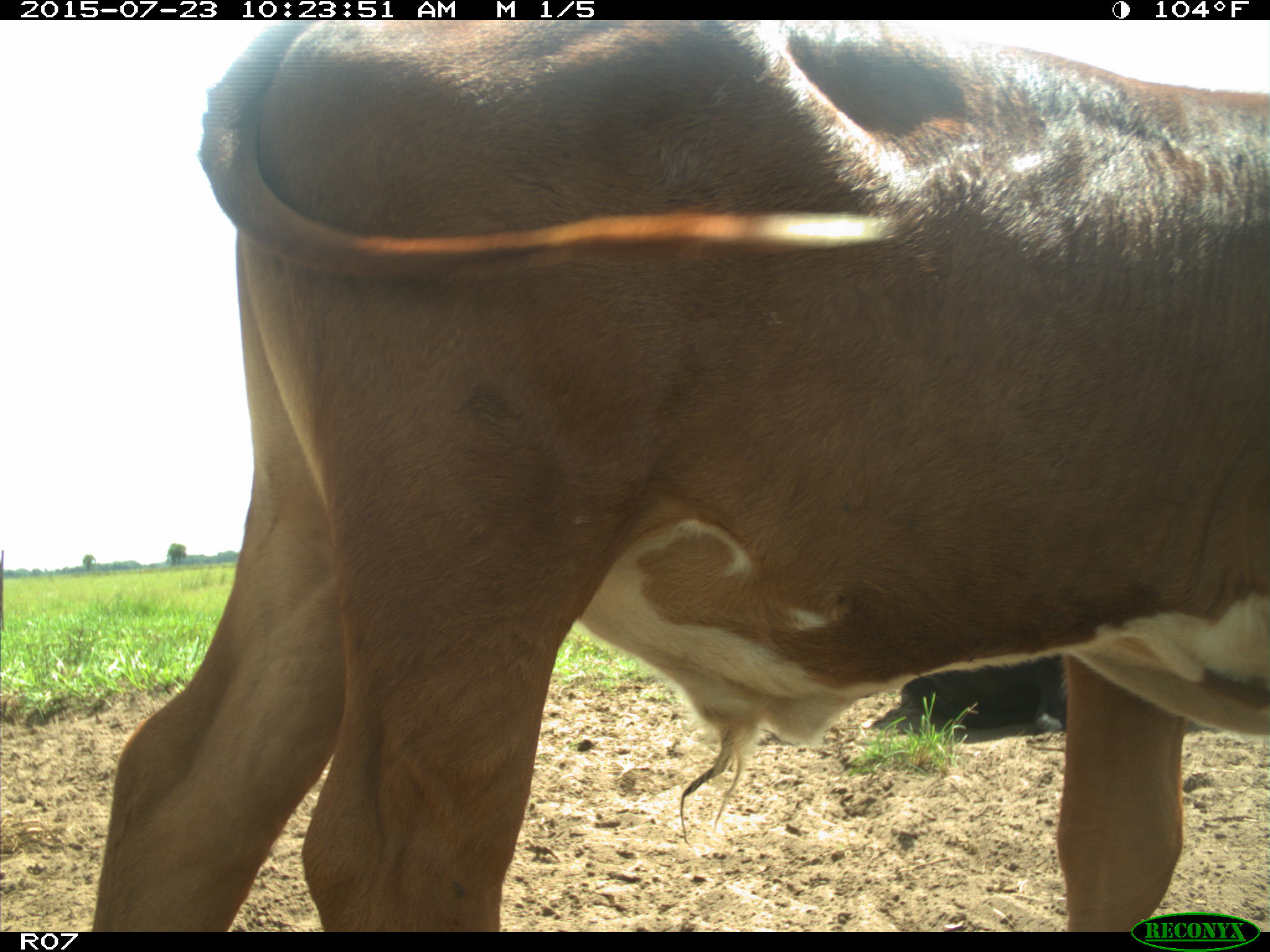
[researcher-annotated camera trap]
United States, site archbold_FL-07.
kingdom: Animalia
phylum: Chordata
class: Mammalia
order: Artiodactyla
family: Bovidae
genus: Bos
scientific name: Bos taurus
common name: domestic cow